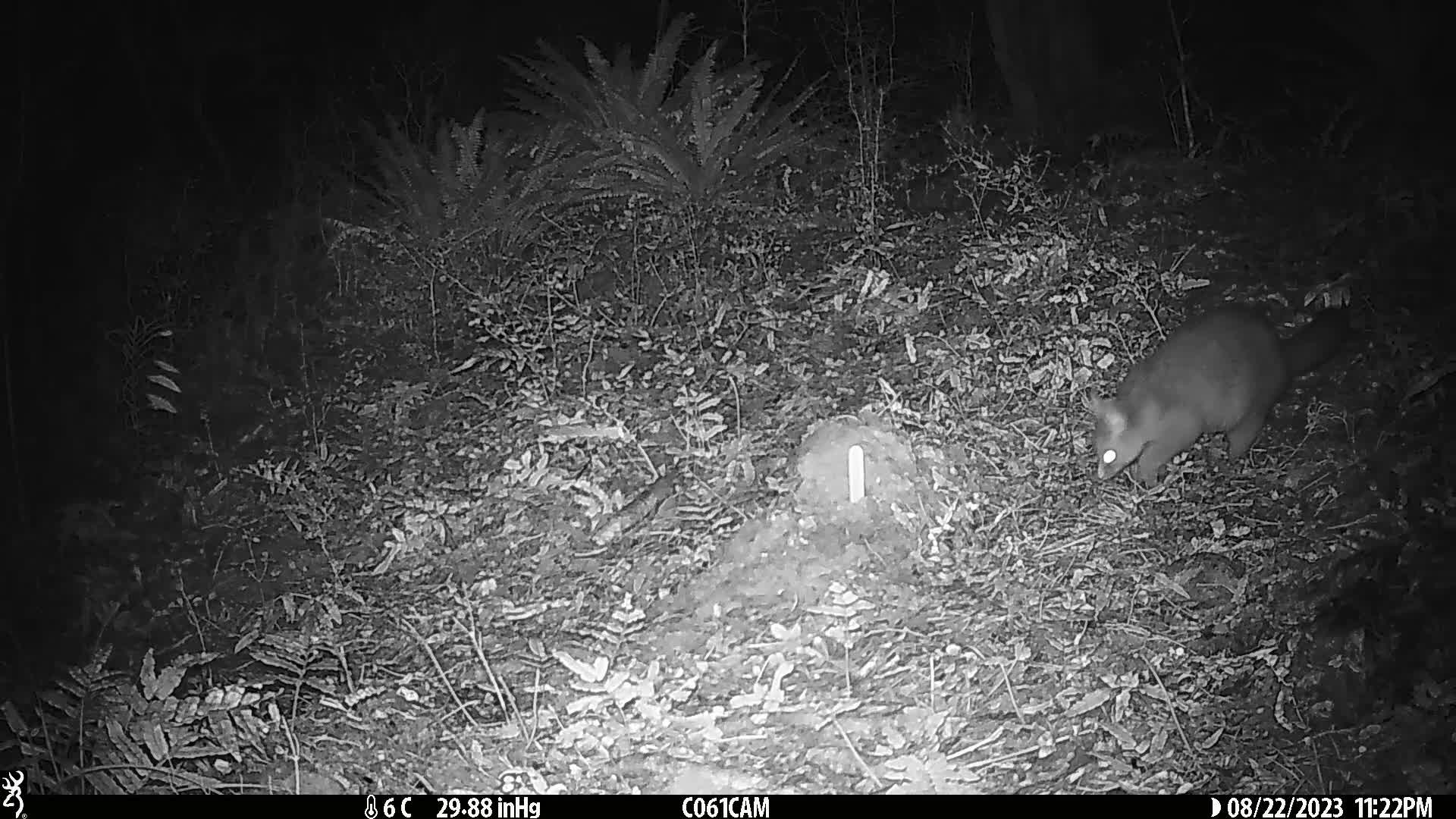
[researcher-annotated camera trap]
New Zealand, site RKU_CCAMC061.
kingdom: Animalia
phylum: Chordata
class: Mammalia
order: Diprotodontia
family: Phalangeridae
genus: Trichosurus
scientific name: Trichosurus vulpecula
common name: common brushtail possum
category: possum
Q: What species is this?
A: Possum (common brushtail possum) (Trichosurus vulpecula).